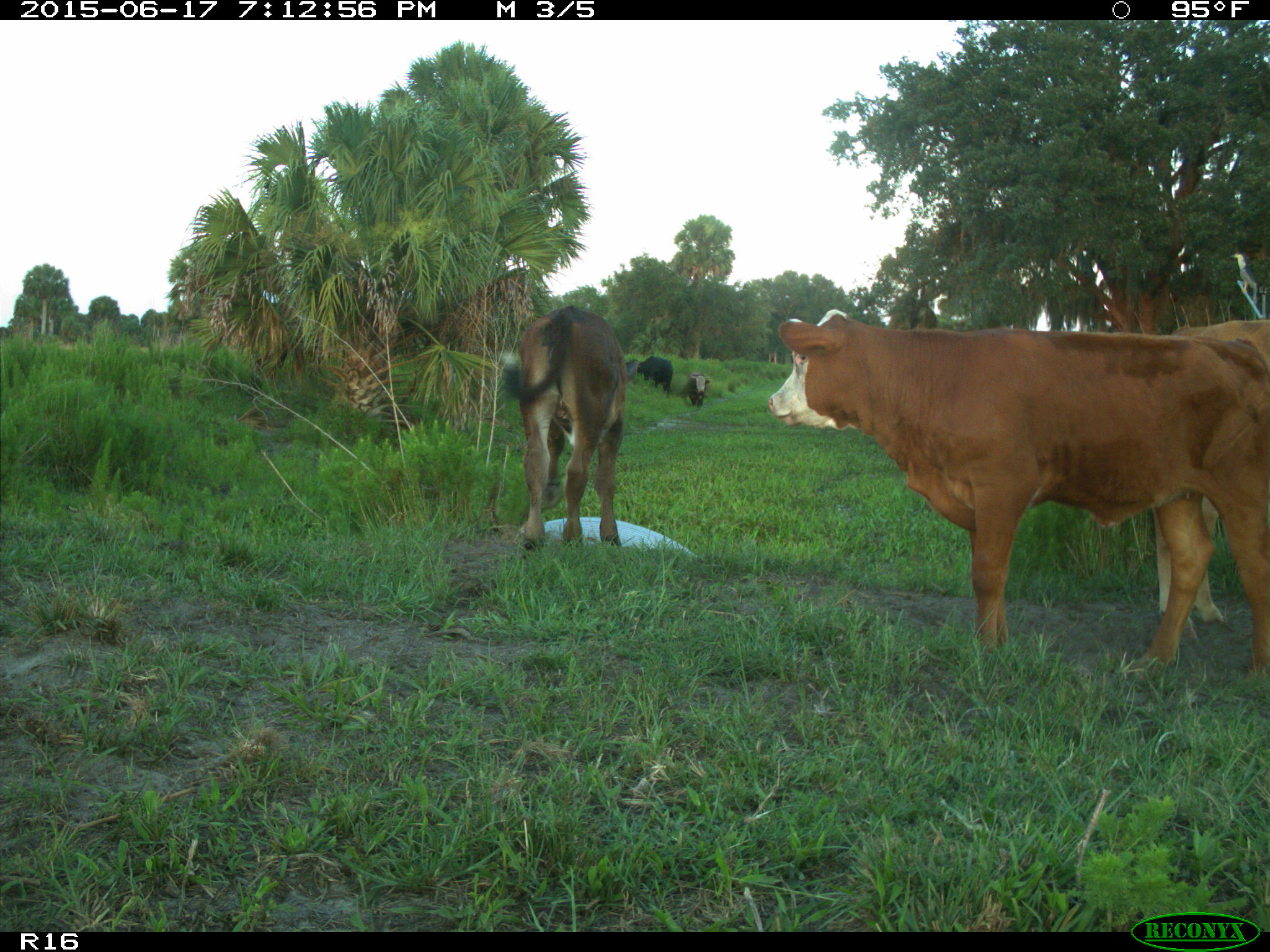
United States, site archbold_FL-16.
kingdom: Animalia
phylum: Chordata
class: Mammalia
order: Artiodactyla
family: Bovidae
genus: Bos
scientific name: Bos taurus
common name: domestic cow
Bos taurus (domestic cow).